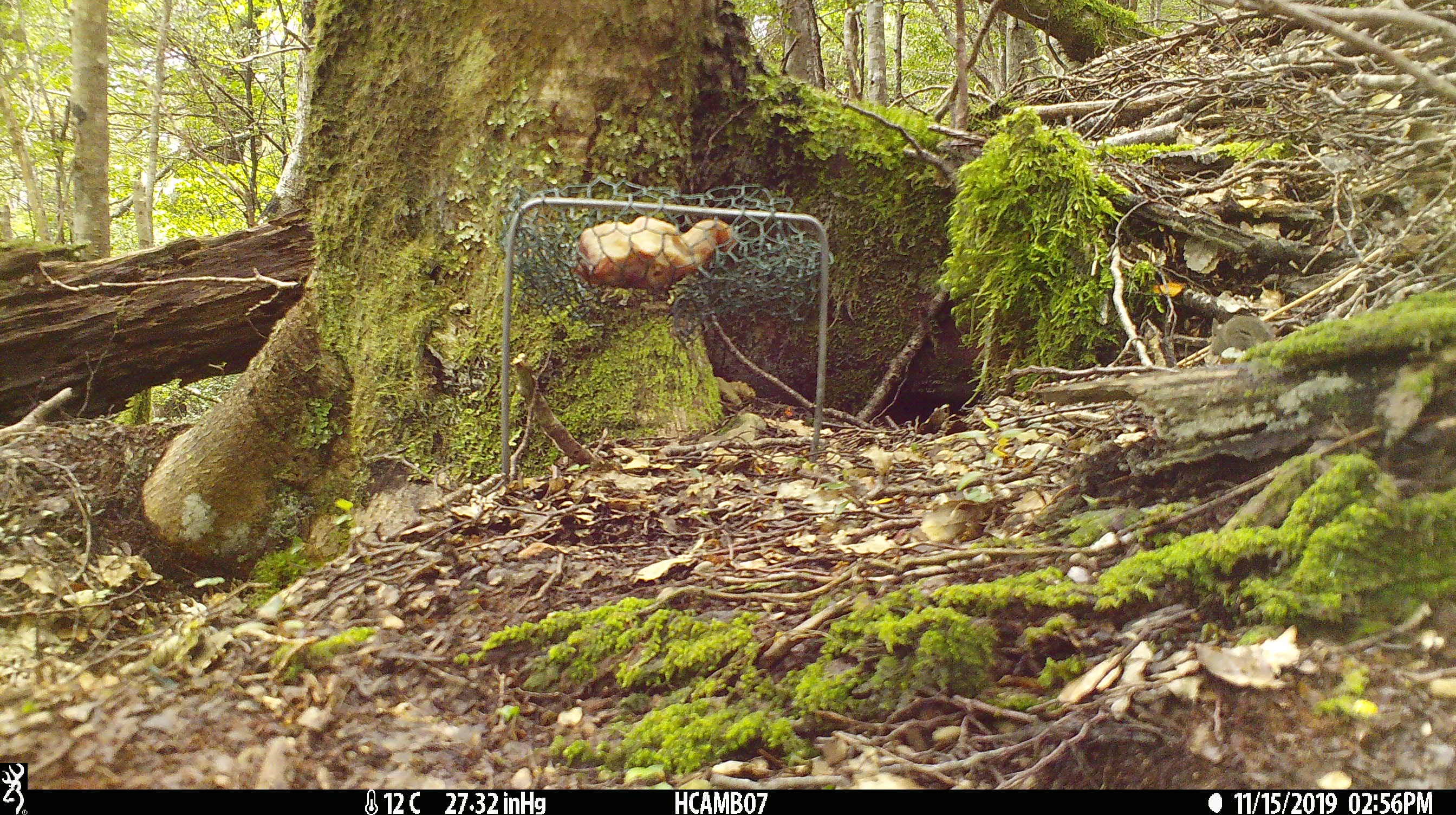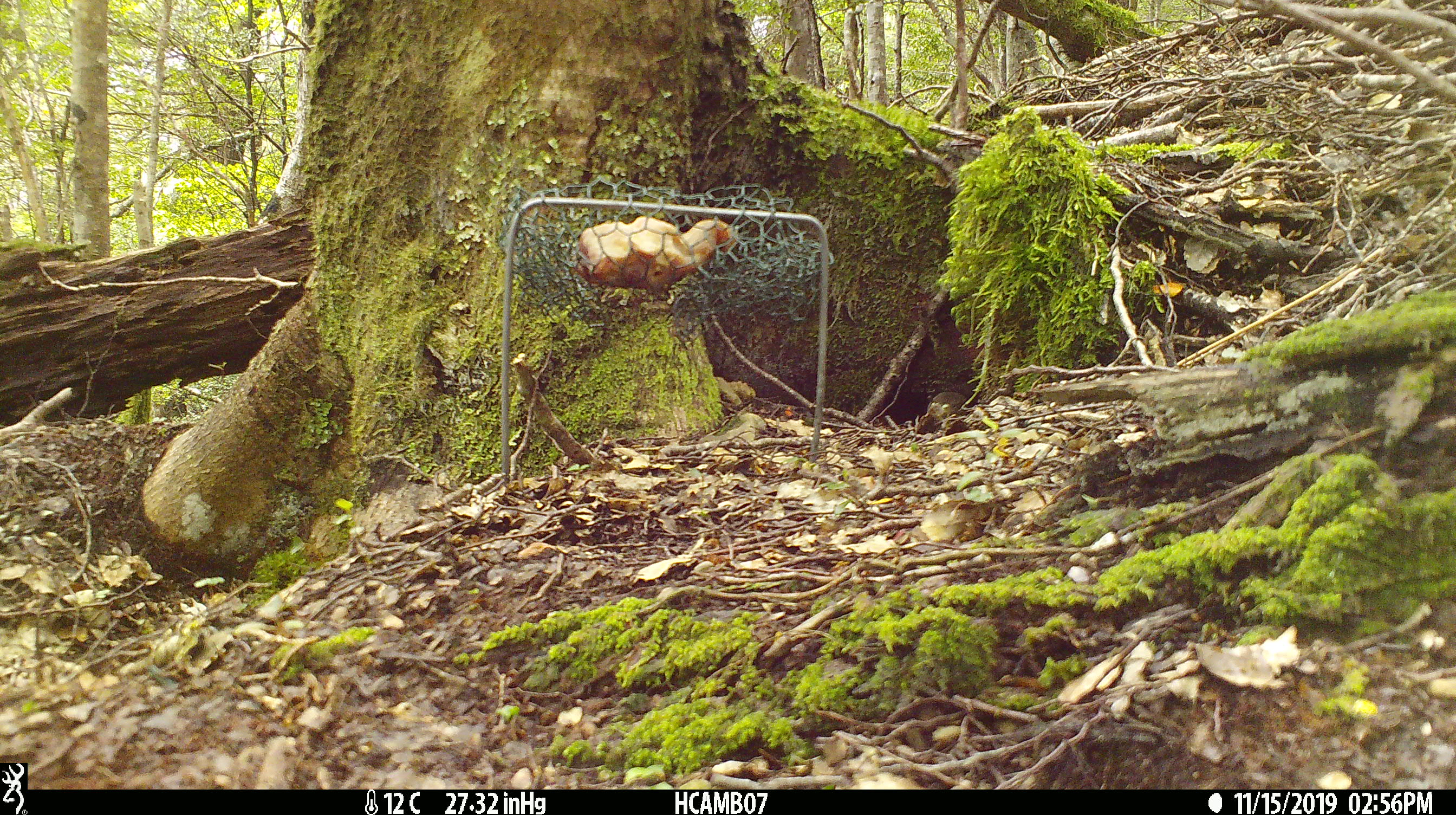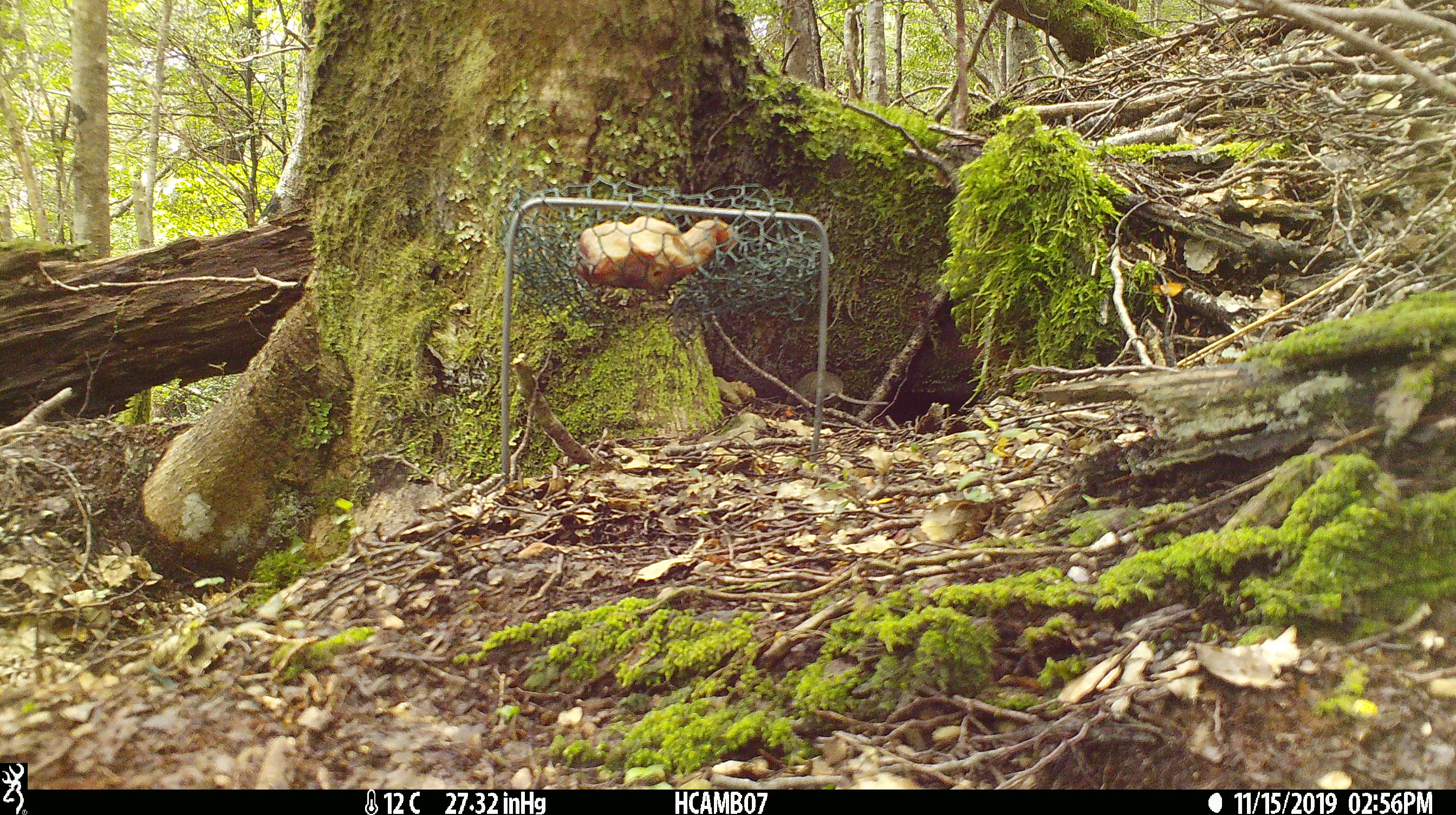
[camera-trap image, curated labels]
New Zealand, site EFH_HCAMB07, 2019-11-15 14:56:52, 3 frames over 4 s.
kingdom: Animalia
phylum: Chordata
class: Mammalia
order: Rodentia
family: Muridae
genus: Mus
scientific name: Mus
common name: mouse